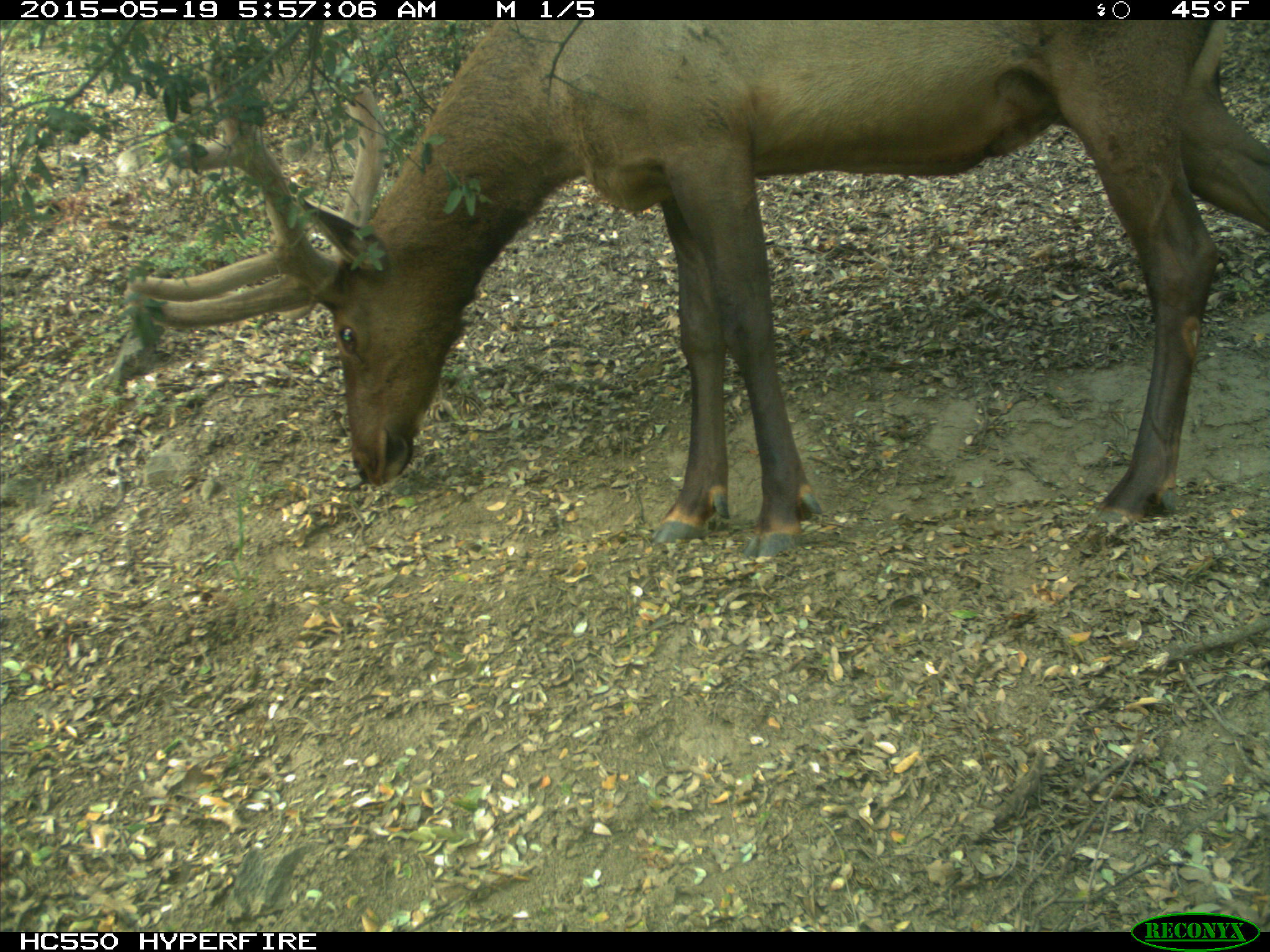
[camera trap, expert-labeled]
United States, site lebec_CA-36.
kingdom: Animalia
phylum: Chordata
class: Mammalia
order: Artiodactyla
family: Cervidae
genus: Cervus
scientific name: Cervus canadensis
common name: elk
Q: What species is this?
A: Cervus canadensis (elk).